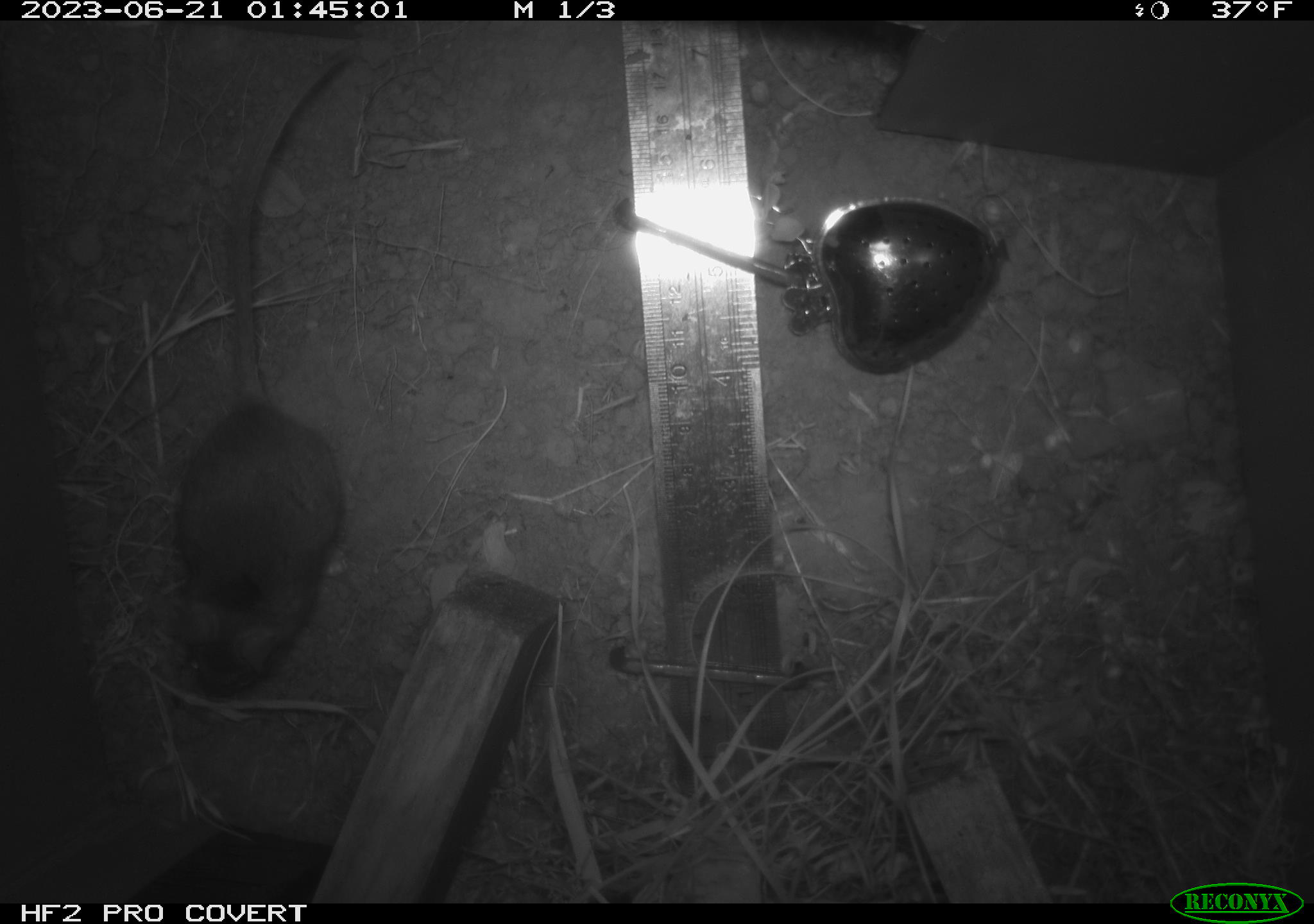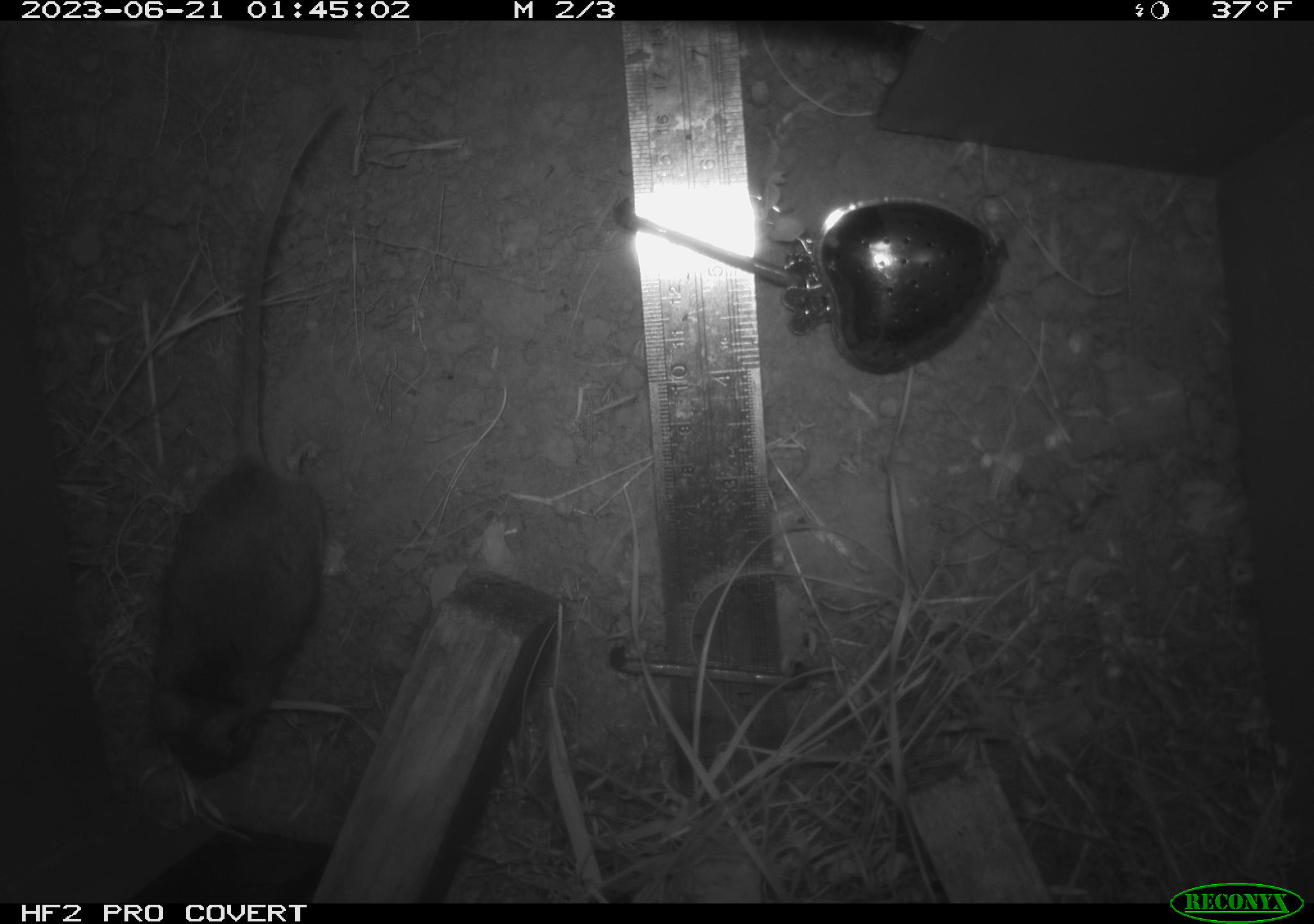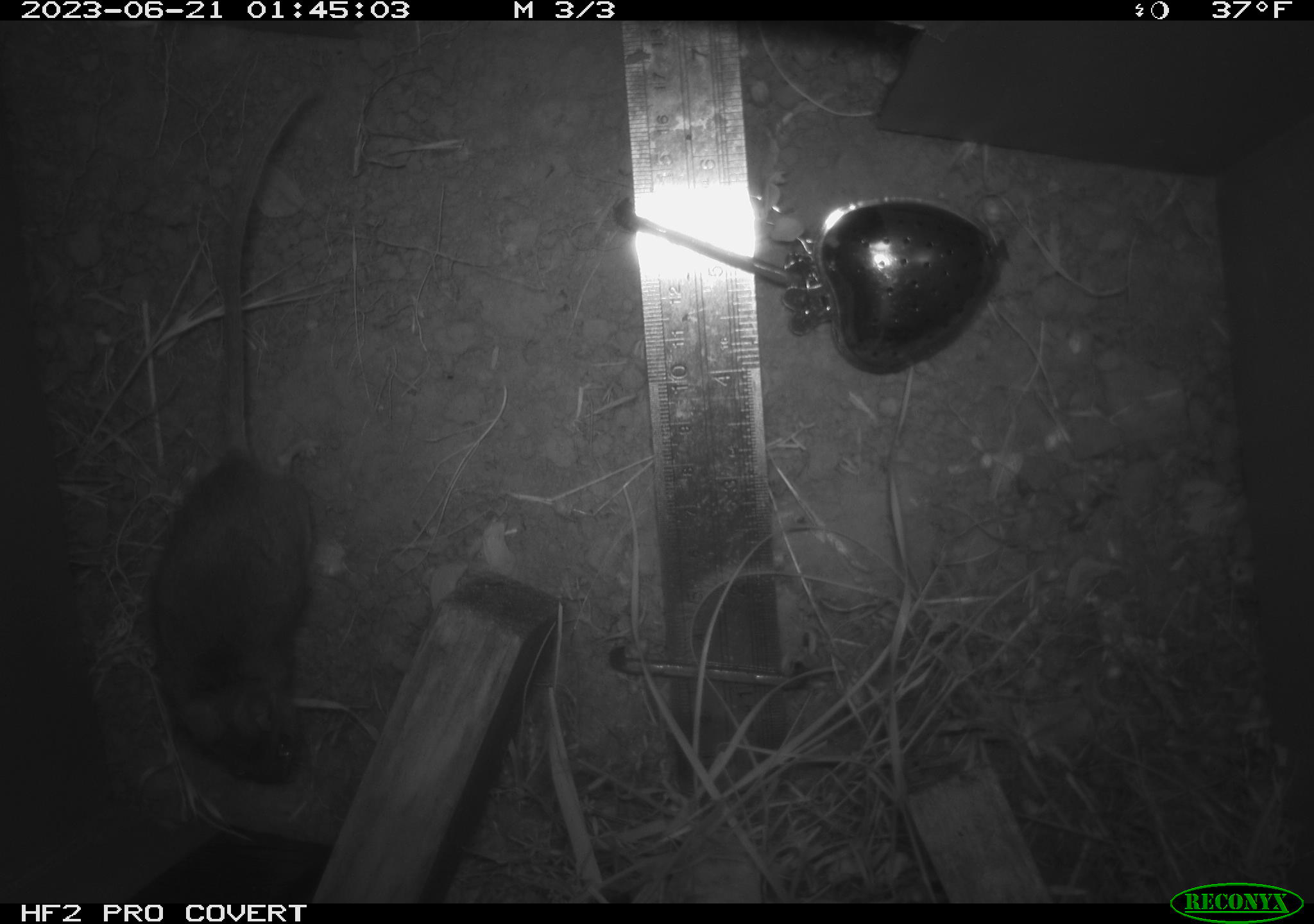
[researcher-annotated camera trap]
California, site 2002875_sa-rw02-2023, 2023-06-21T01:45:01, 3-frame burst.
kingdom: Animalia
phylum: Chordata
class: Mammalia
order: Rodentia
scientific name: Rodentia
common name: mouse species